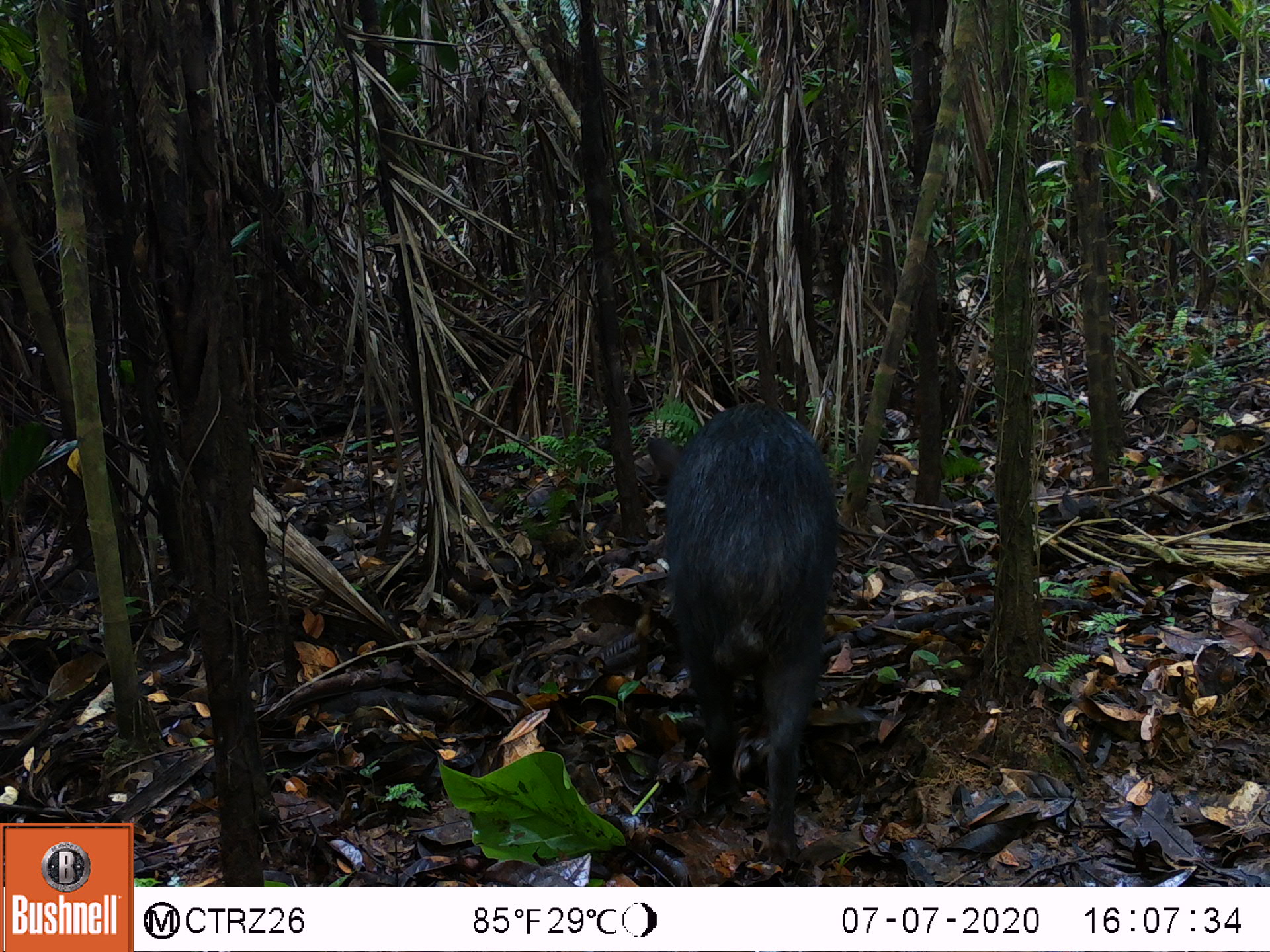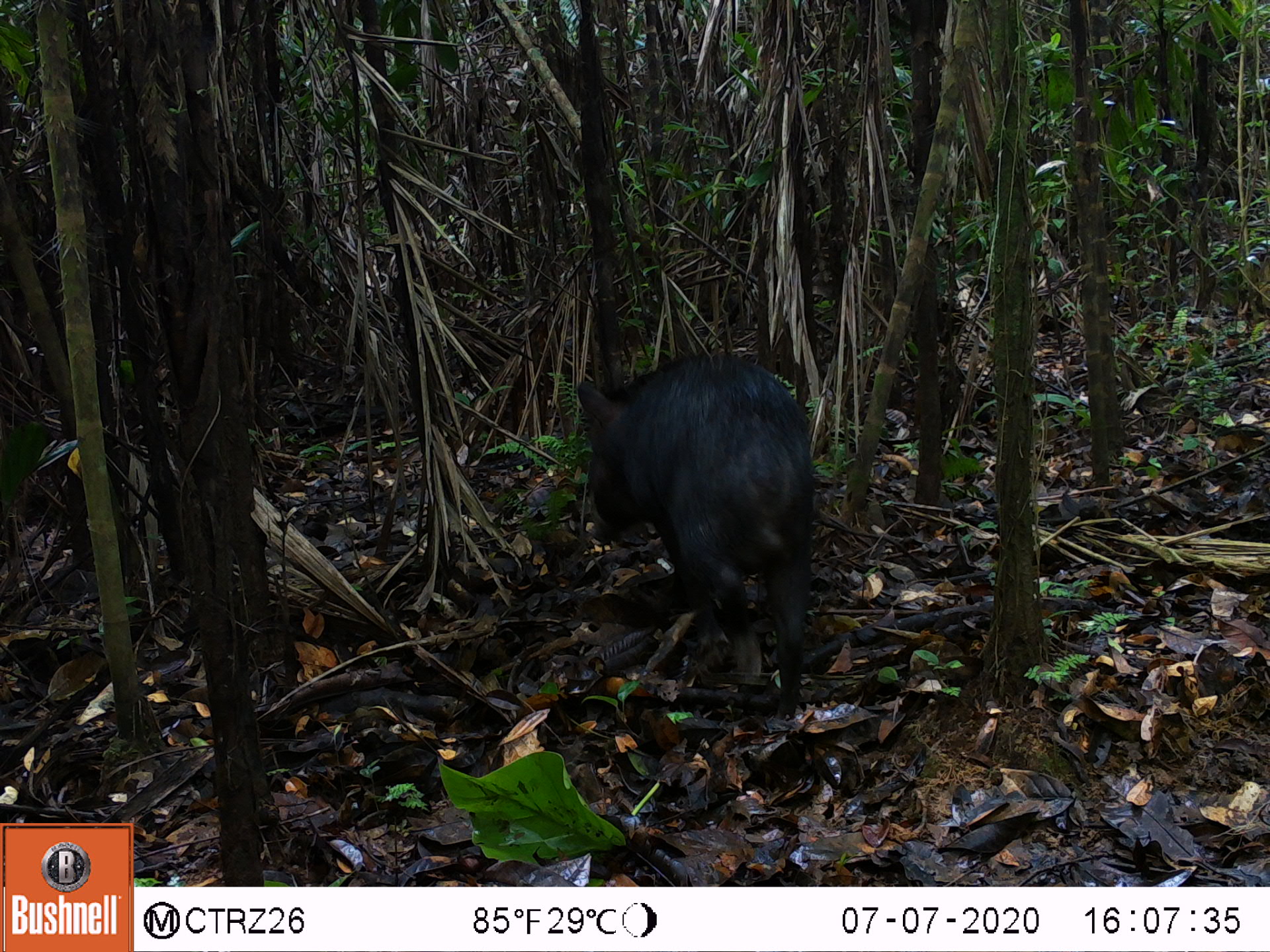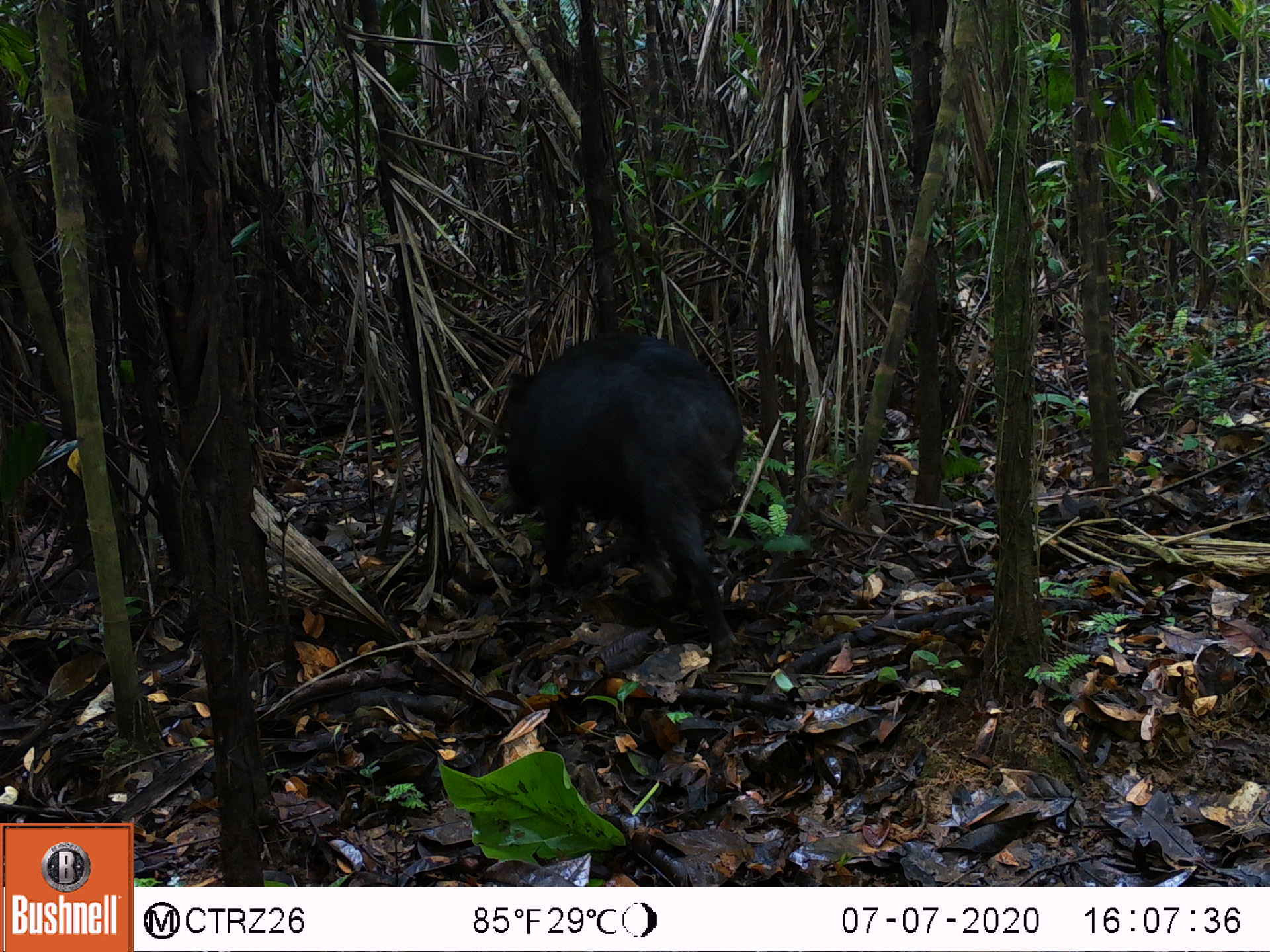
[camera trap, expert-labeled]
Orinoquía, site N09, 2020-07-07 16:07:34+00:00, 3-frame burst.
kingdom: Animalia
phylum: Chordata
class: Mammalia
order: Artiodactyla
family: Tayassuidae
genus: Tayassu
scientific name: Tayassu pecari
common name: white-lipped peccary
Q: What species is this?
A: White-lipped peccary (Tayassu pecari).